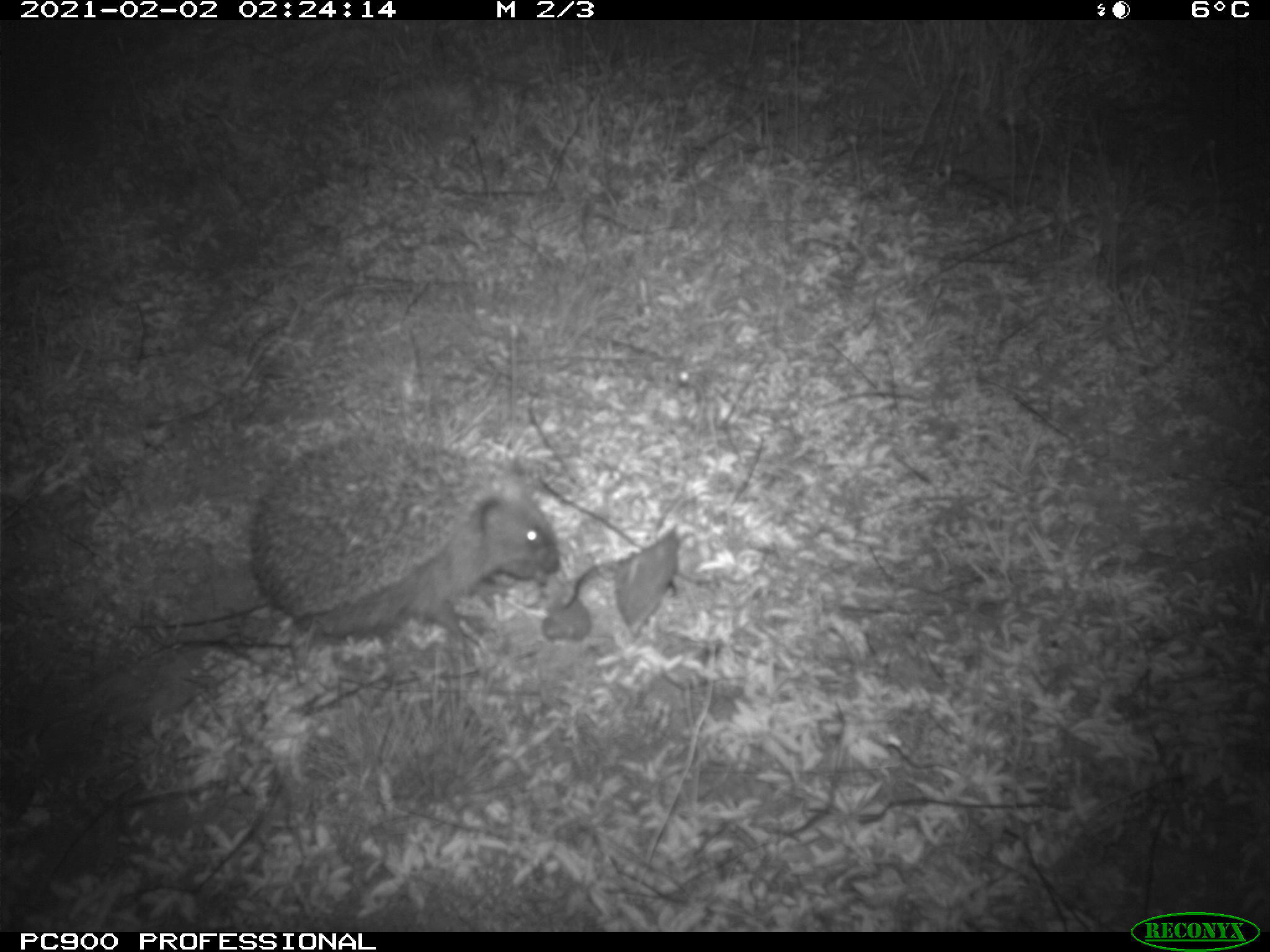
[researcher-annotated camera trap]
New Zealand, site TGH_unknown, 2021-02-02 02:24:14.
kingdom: Animalia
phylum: Chordata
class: Mammalia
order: Eulipotyphla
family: Erinaceidae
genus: Erinaceus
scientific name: Erinaceus europaeus europaeus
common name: european hedgehog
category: hedgehog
Hedgehog (european hedgehog) (Erinaceus europaeus europaeus).